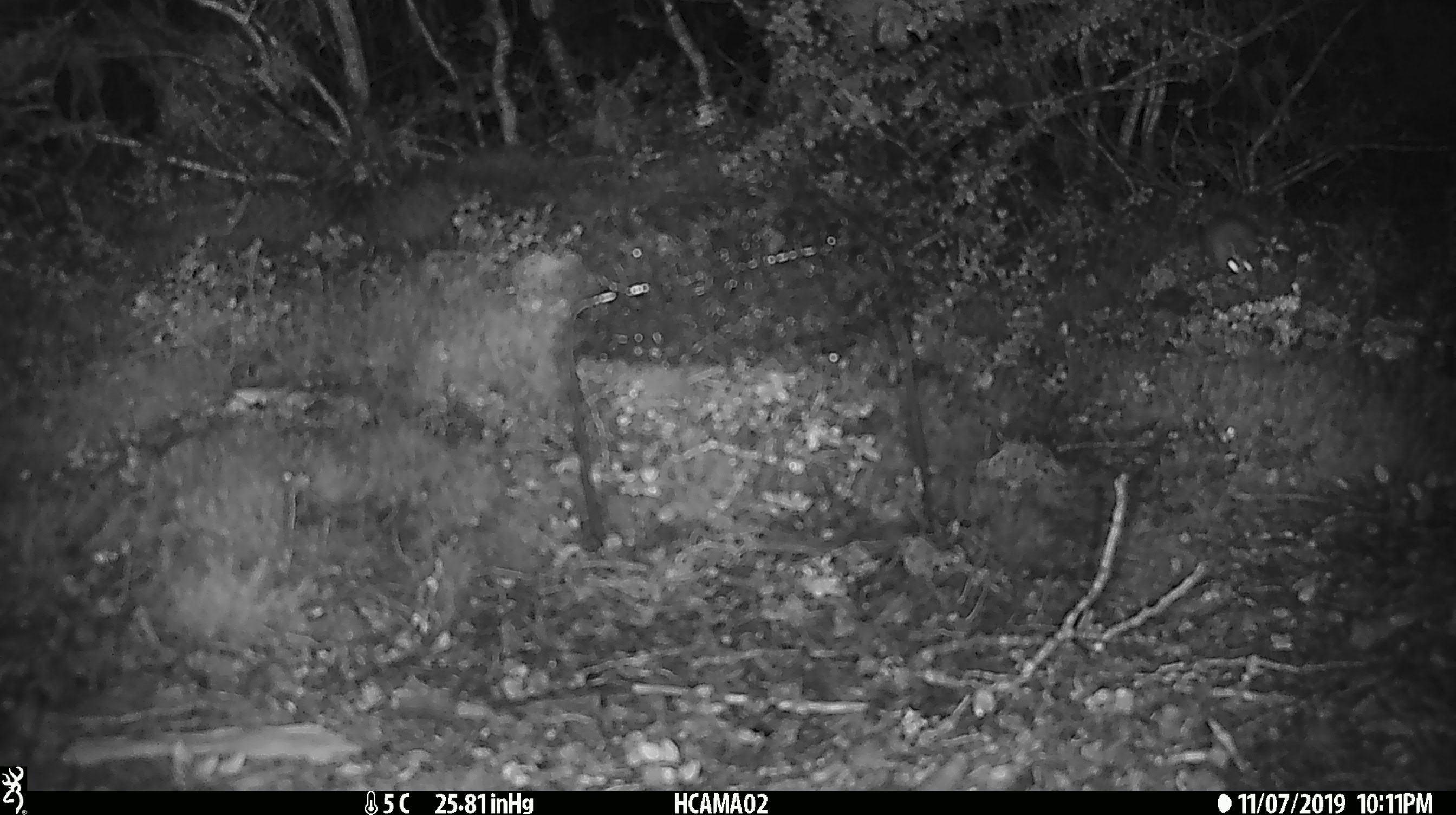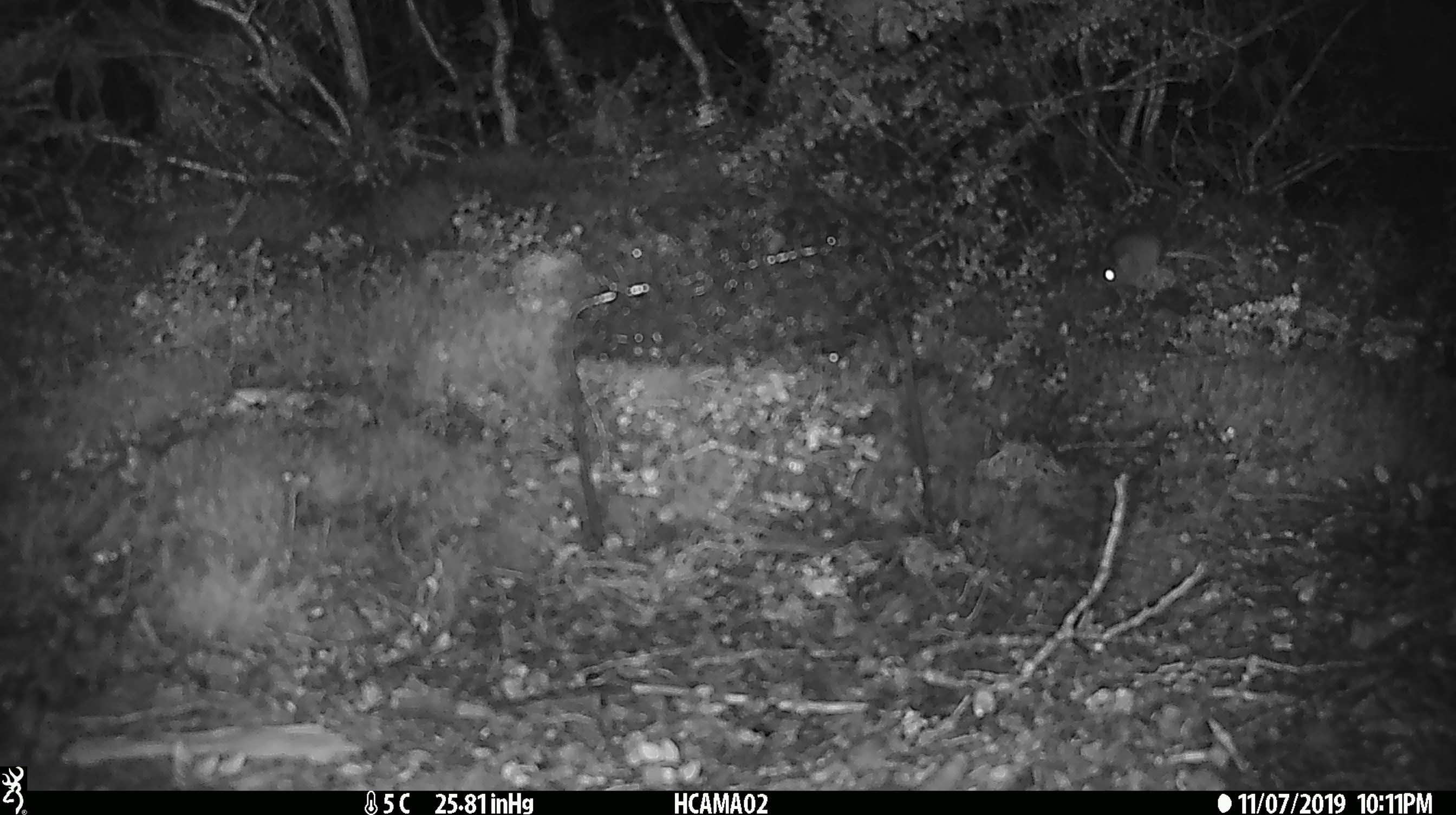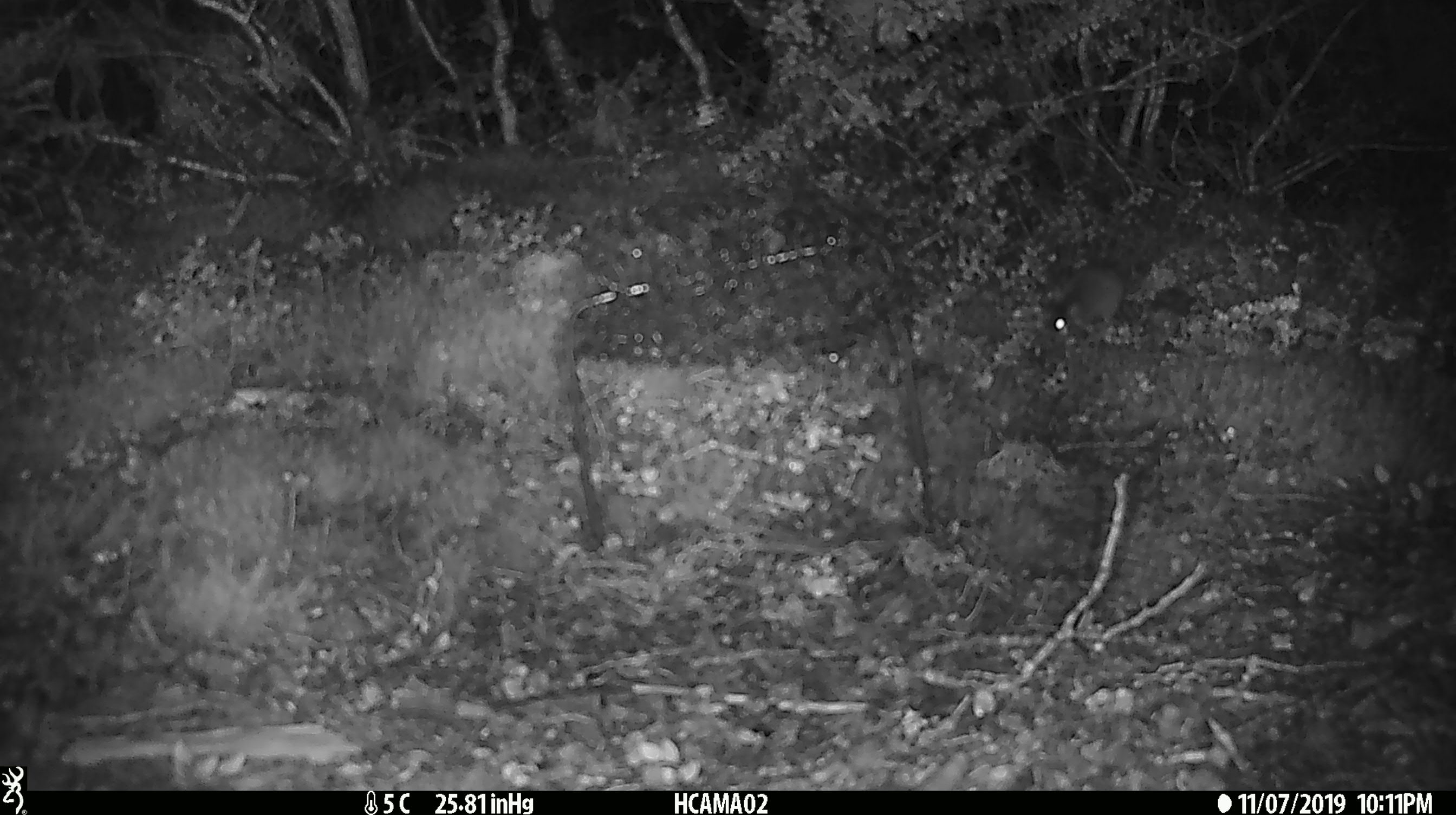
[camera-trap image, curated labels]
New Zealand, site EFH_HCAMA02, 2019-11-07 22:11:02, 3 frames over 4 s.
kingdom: Animalia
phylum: Chordata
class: Mammalia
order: Rodentia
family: Muridae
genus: Mus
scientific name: Mus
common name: mouse